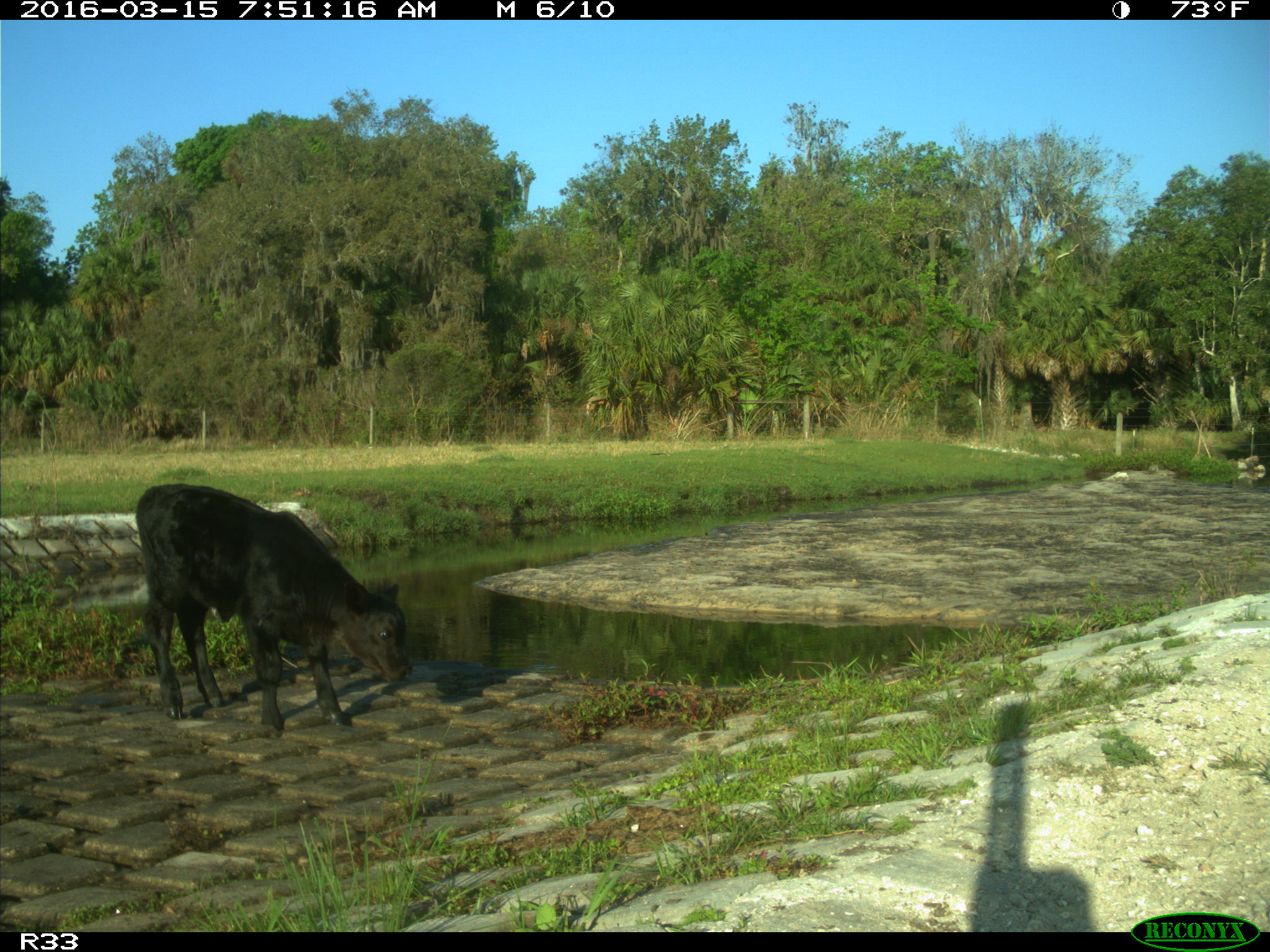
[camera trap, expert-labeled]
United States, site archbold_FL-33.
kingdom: Animalia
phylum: Chordata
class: Mammalia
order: Artiodactyla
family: Bovidae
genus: Bos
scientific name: Bos taurus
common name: domestic cow